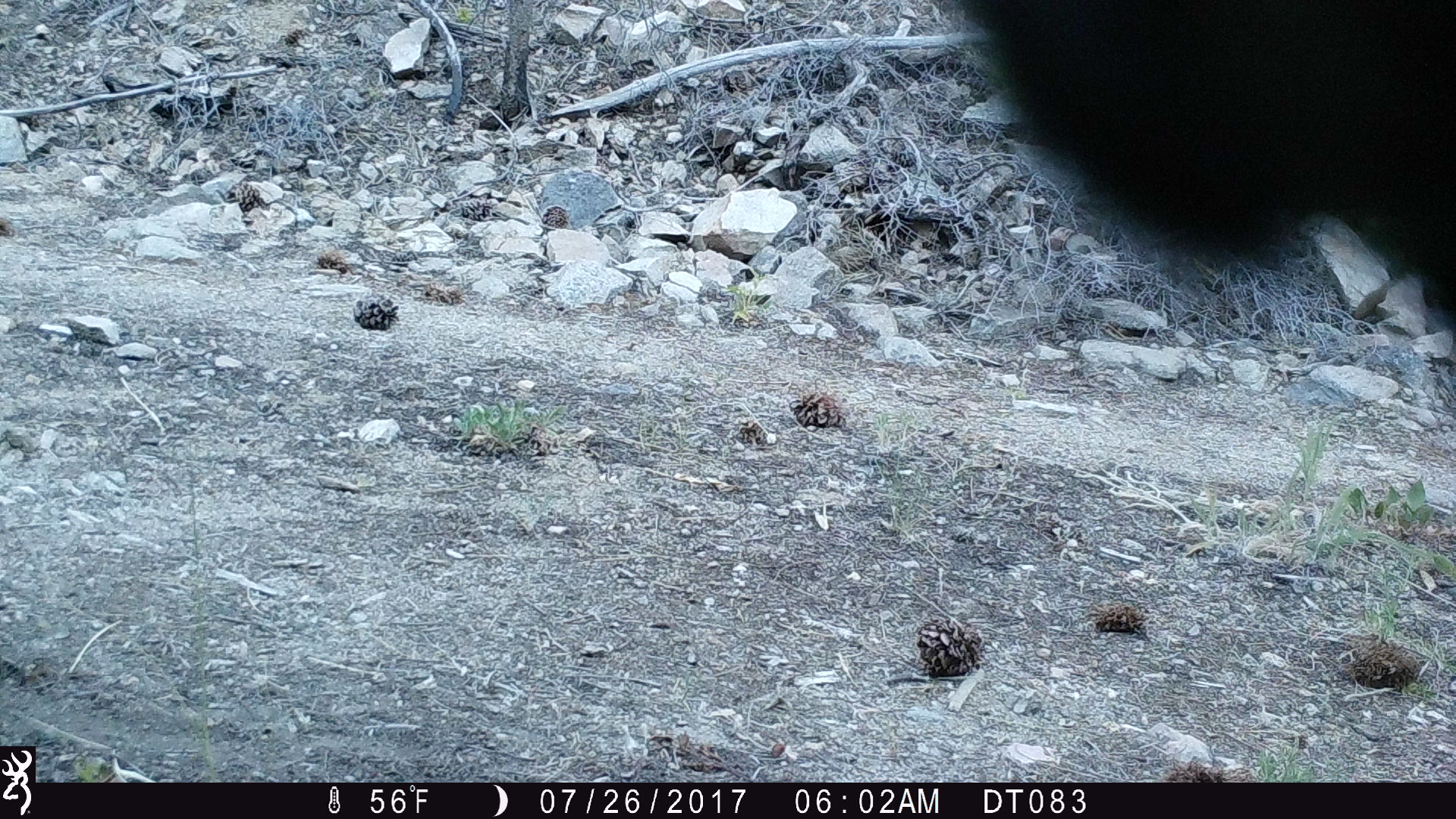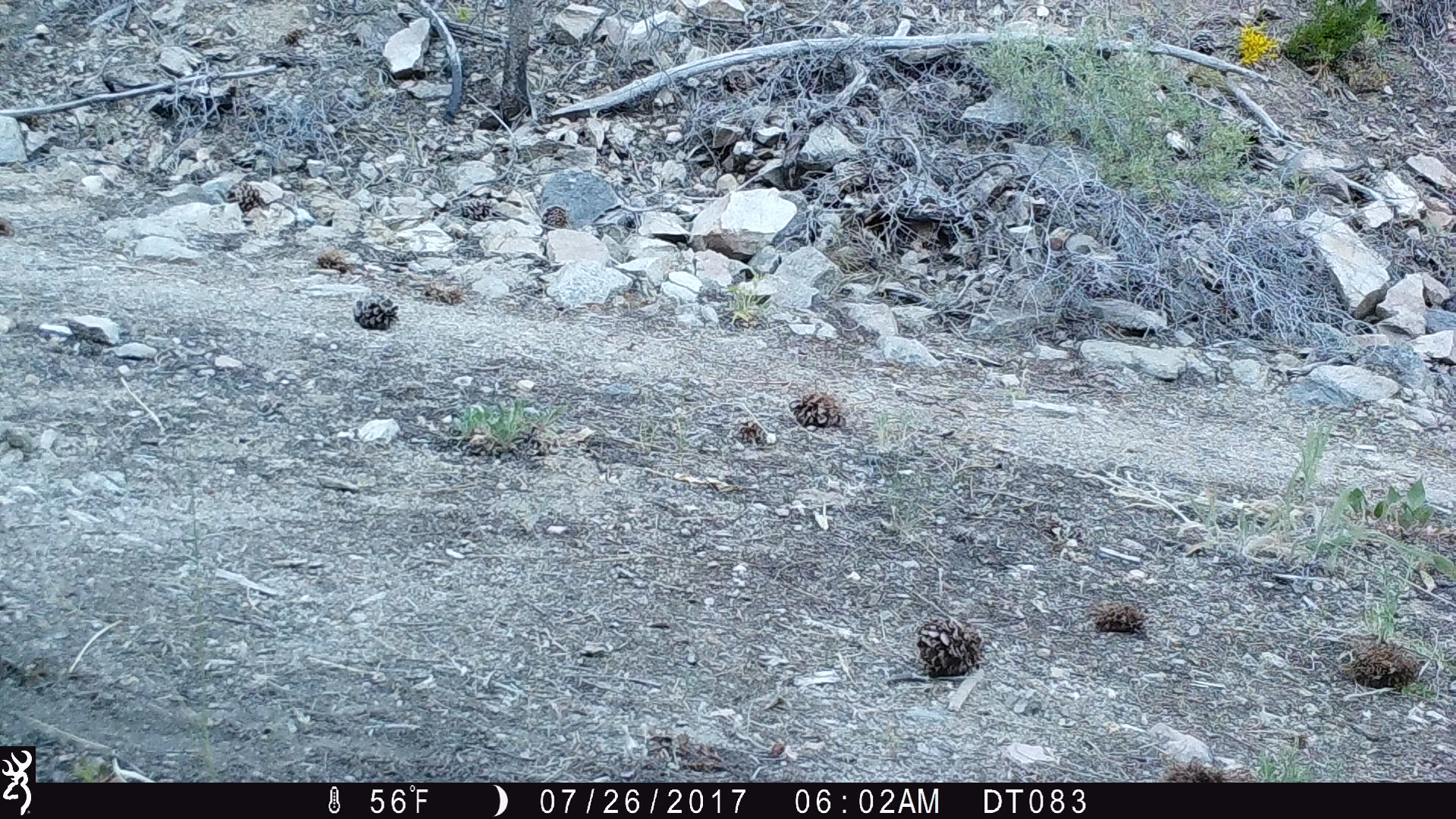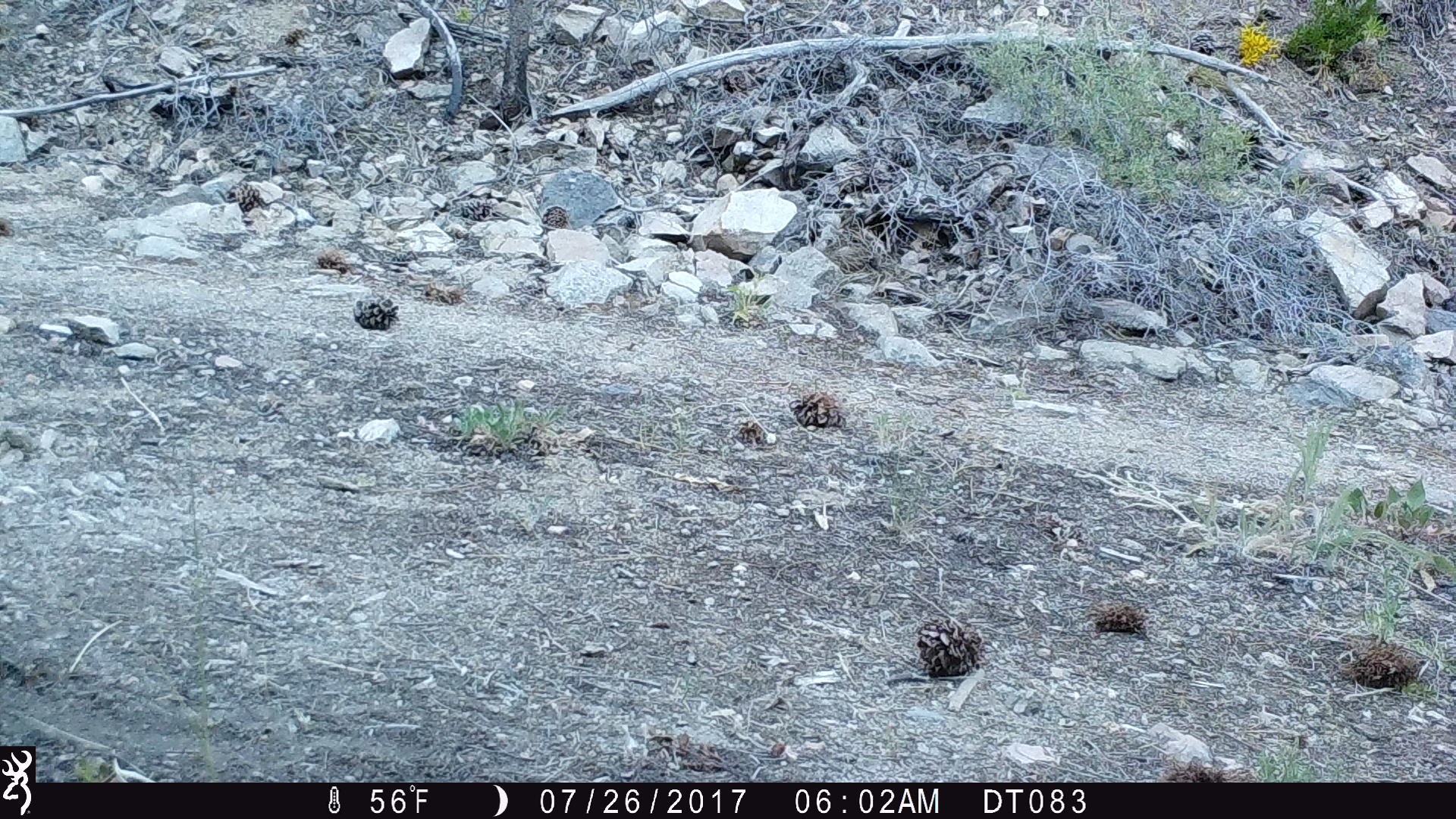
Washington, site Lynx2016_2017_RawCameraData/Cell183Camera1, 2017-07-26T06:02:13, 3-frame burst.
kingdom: Animalia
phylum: Chordata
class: Mammalia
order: Artiodactyla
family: Bovidae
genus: Bos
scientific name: Bos taurus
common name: domestic cattle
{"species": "domestic cattle (Bos taurus)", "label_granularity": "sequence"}